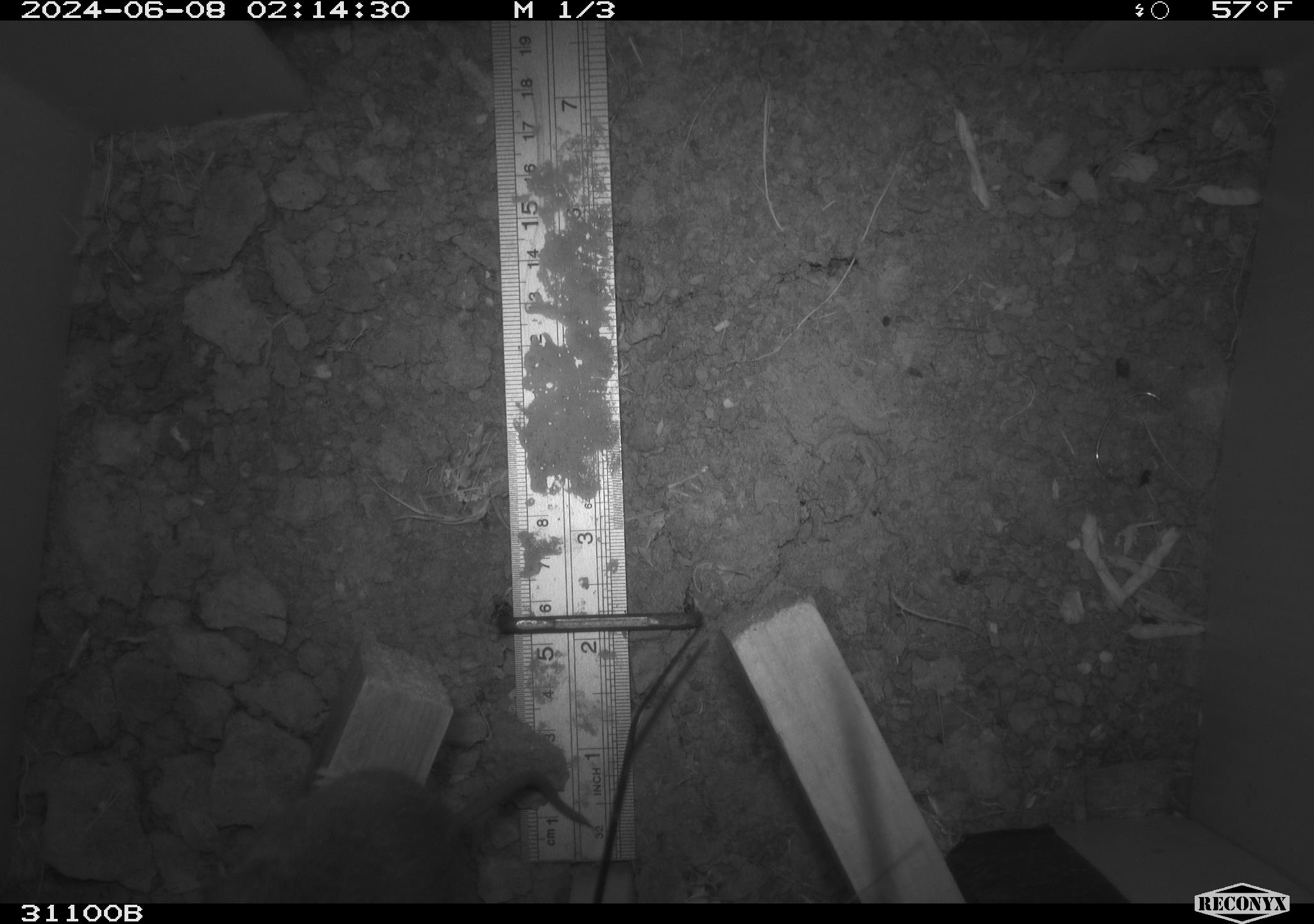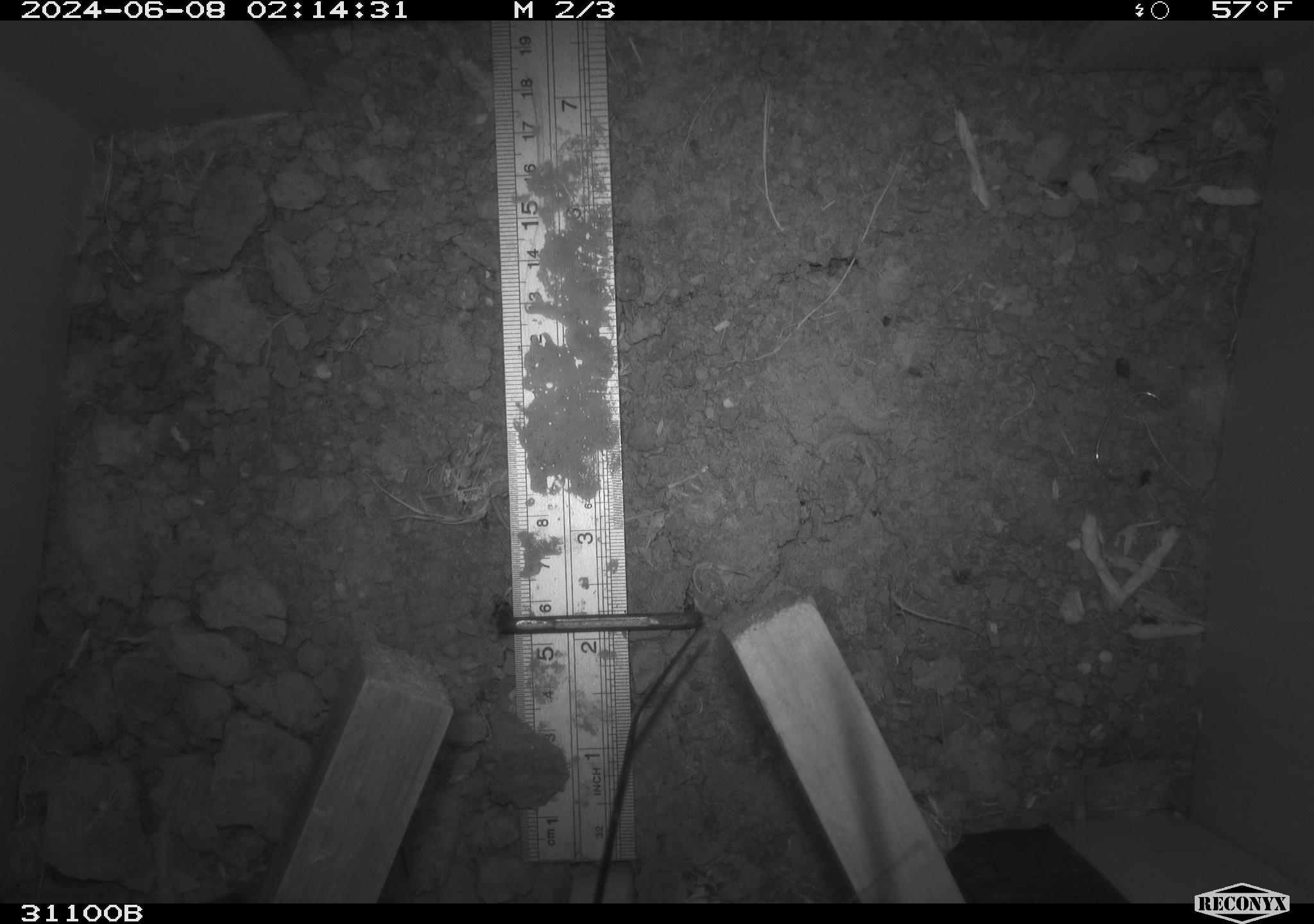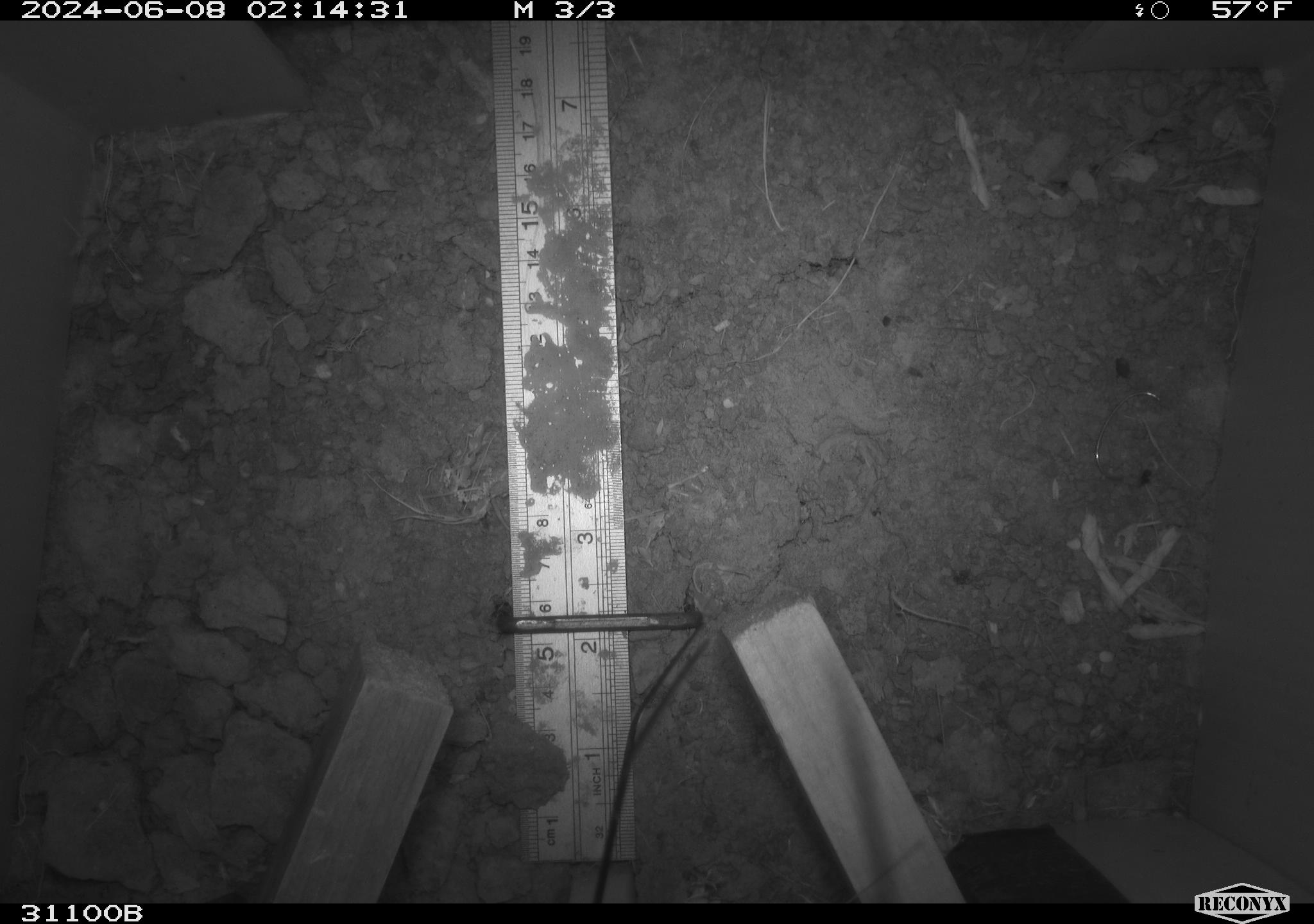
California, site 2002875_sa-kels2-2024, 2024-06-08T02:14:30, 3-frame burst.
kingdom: Animalia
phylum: Chordata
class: Mammalia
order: Rodentia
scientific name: Rodentia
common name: rodent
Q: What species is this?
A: Rodent (Rodentia).